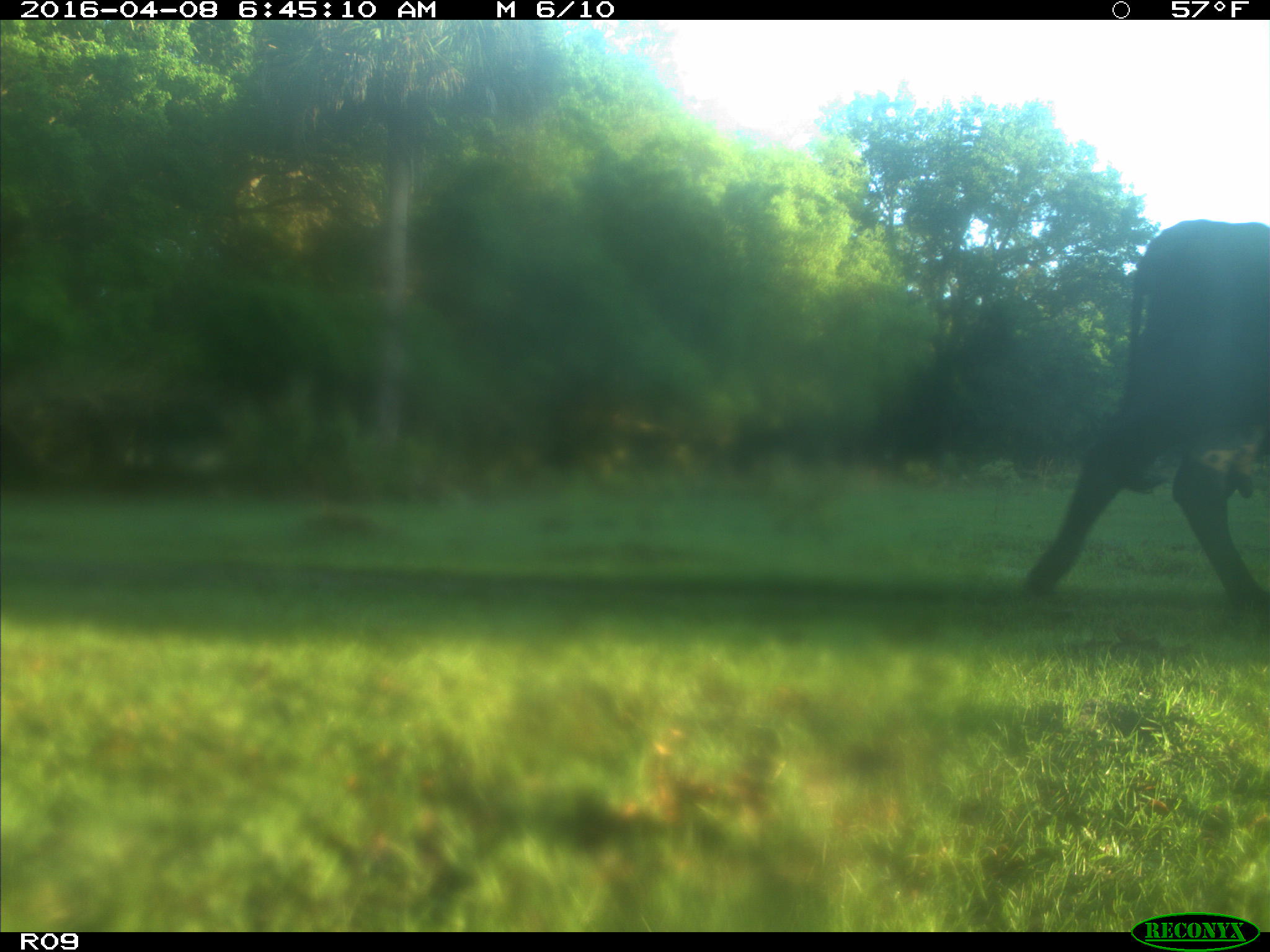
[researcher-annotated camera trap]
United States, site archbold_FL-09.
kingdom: Animalia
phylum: Chordata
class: Mammalia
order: Artiodactyla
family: Bovidae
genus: Bos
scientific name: Bos taurus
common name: domestic cow